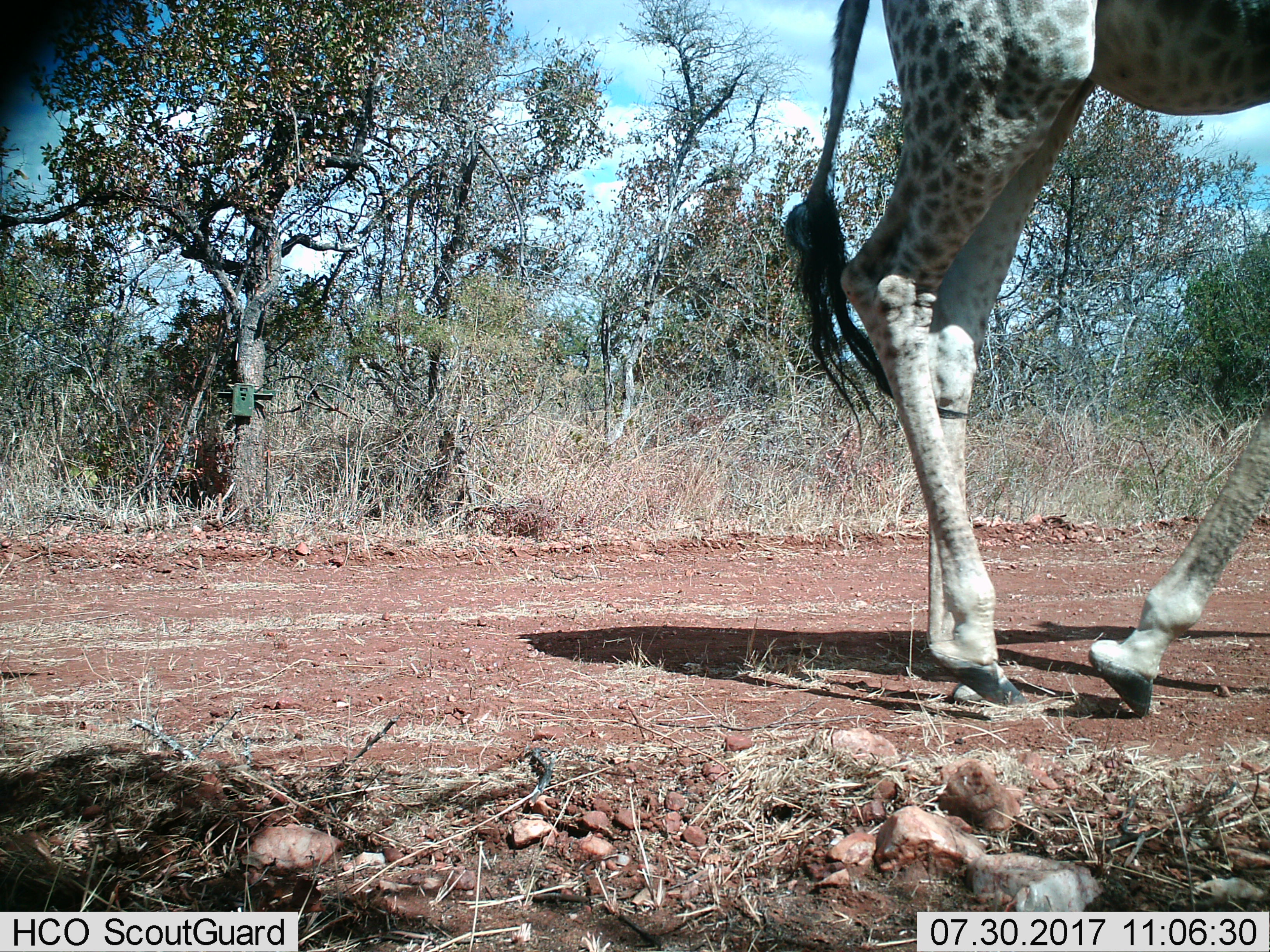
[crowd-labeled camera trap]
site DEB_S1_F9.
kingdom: Animalia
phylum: Chordata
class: Mammalia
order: Artiodactyla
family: Giraffidae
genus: Giraffa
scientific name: Giraffa camelopardalis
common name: giraffe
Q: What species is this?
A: Giraffe (Giraffa camelopardalis).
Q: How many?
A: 1.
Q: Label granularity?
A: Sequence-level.